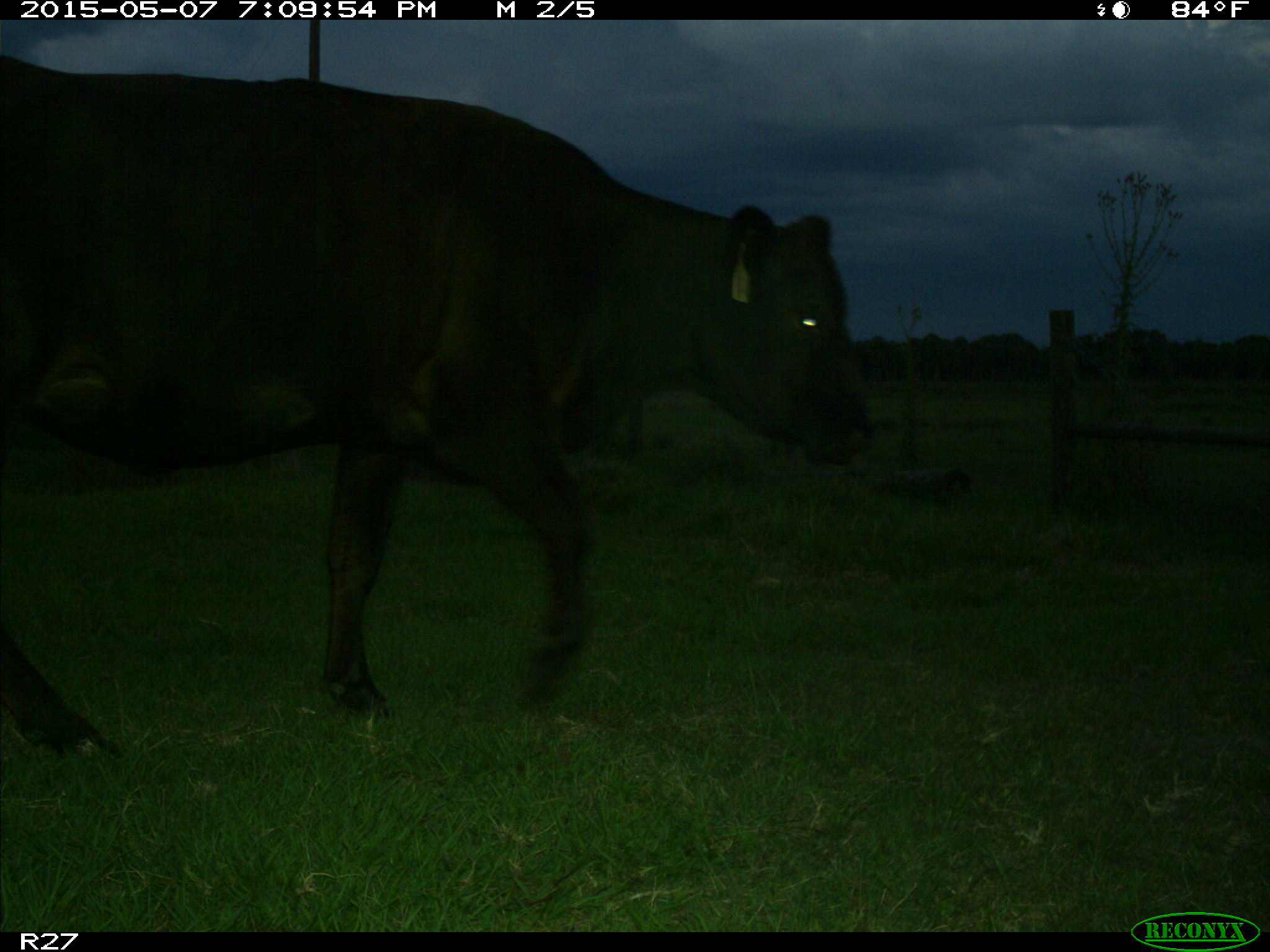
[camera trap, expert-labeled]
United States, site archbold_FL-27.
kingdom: Animalia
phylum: Chordata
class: Mammalia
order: Artiodactyla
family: Bovidae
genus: Bos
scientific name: Bos taurus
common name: domestic cow